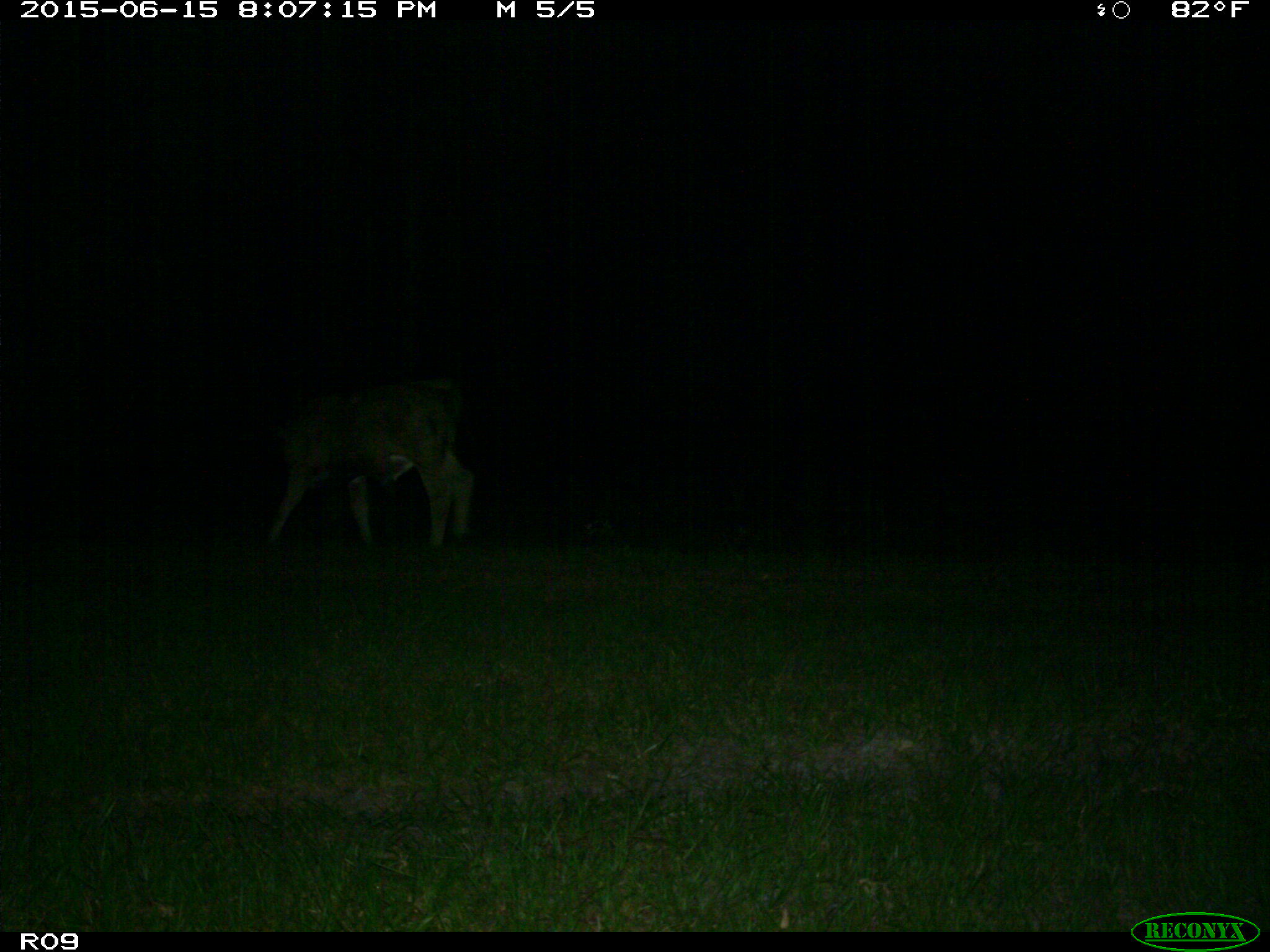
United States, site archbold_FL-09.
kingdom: Animalia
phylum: Chordata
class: Mammalia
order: Artiodactyla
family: Bovidae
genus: Bos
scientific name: Bos taurus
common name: domestic cow